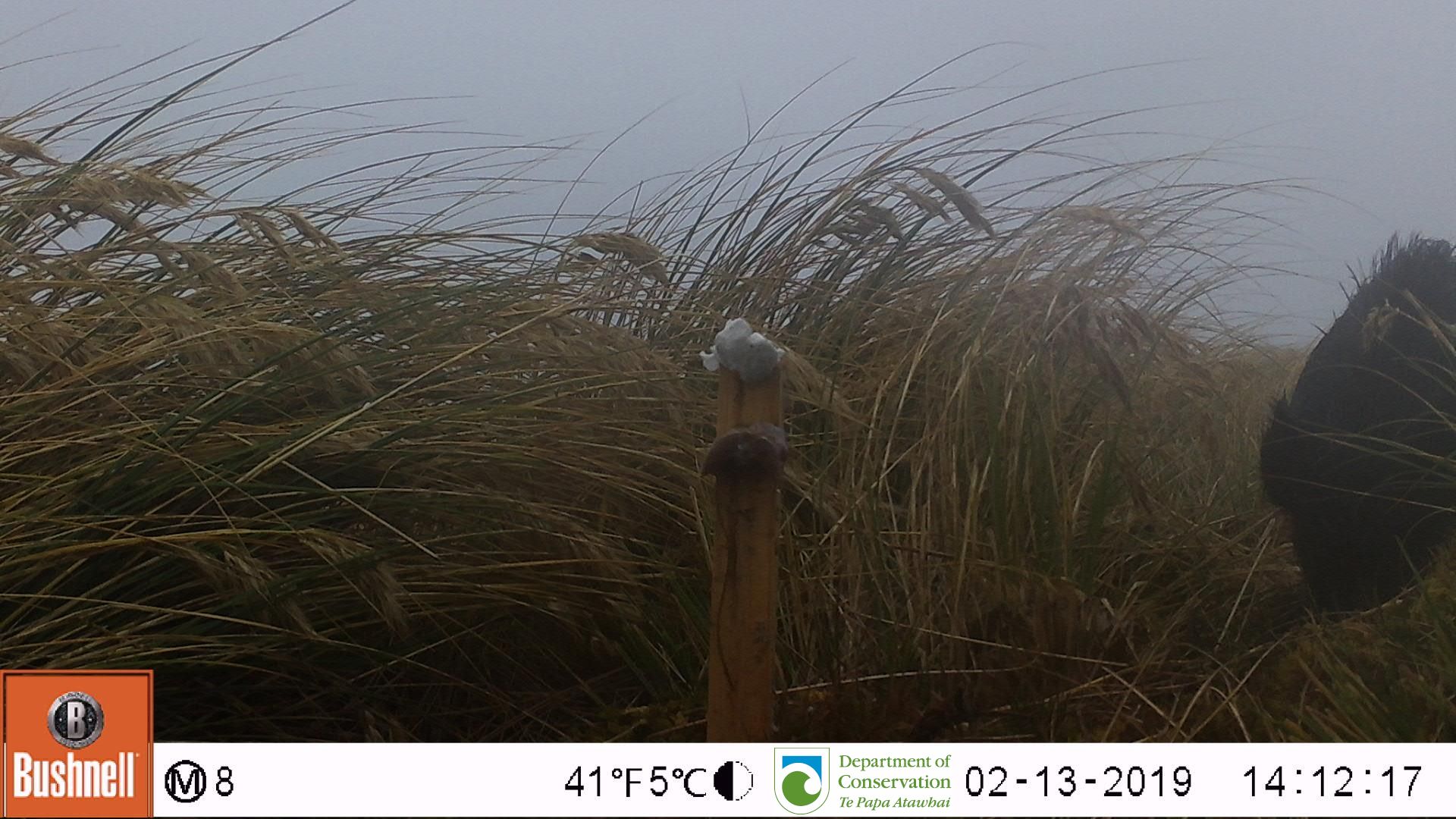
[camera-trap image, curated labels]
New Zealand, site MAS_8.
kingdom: Animalia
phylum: Chordata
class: Mammalia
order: Artiodactyla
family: Suidae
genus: Sus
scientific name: Sus scrofa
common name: pig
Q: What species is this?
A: Pig (Sus scrofa).